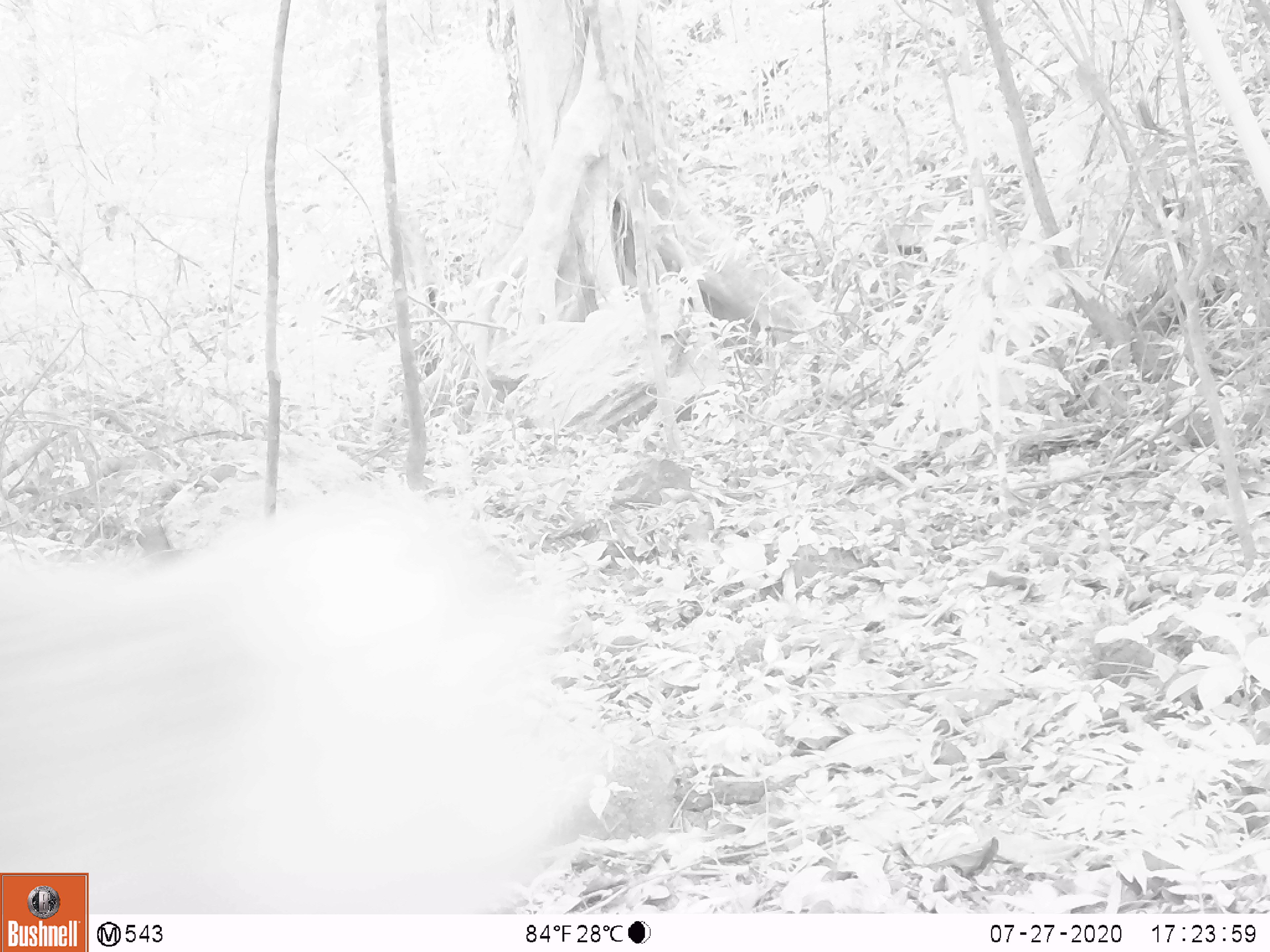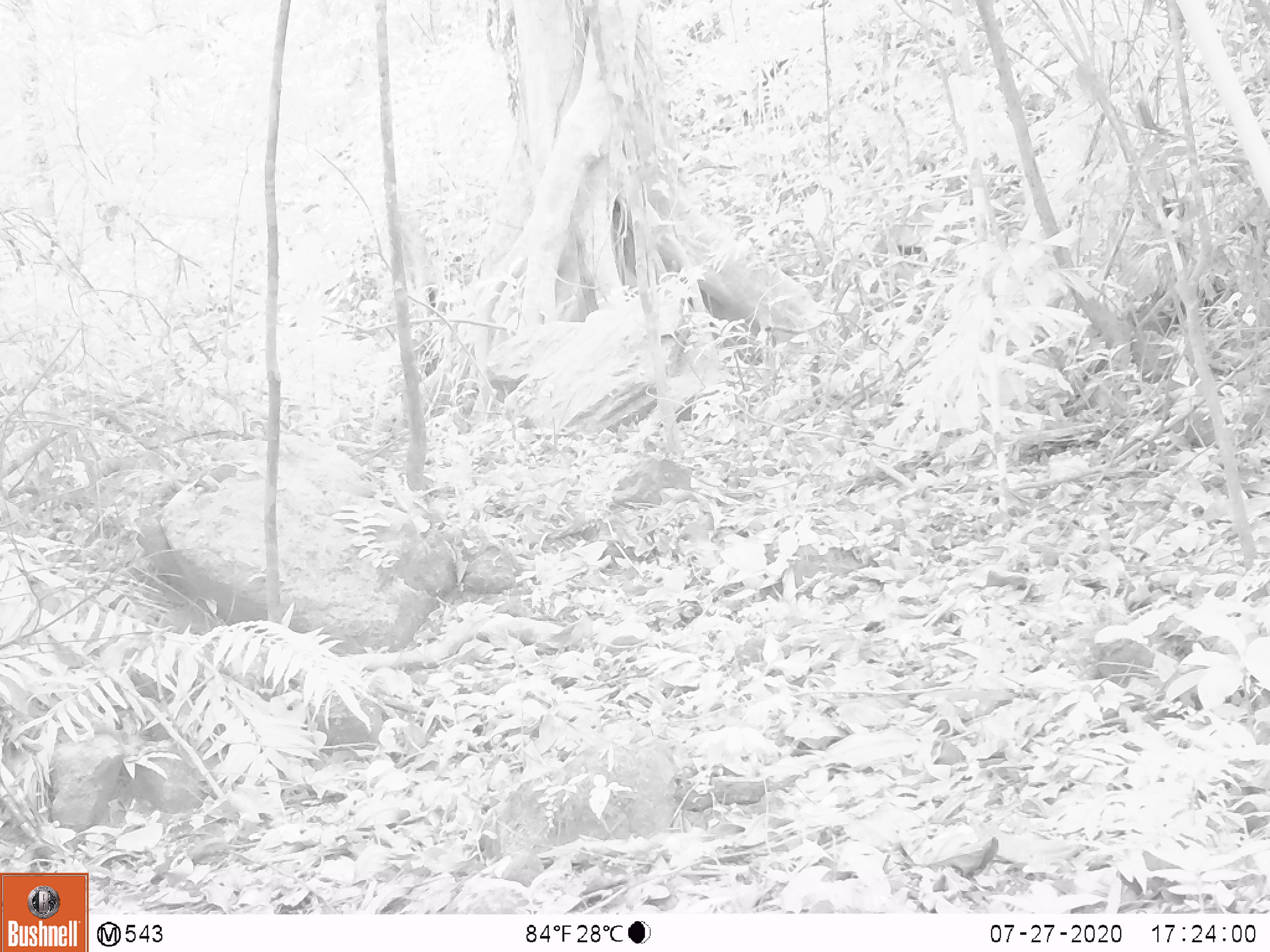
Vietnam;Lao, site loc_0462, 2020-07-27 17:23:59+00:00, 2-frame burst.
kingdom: Animalia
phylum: Chordata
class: Mammalia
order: Primates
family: Cercopithecidae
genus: Macaca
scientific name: Macaca nemestrina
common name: pig-tailed macaque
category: pig tailed macaque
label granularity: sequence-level